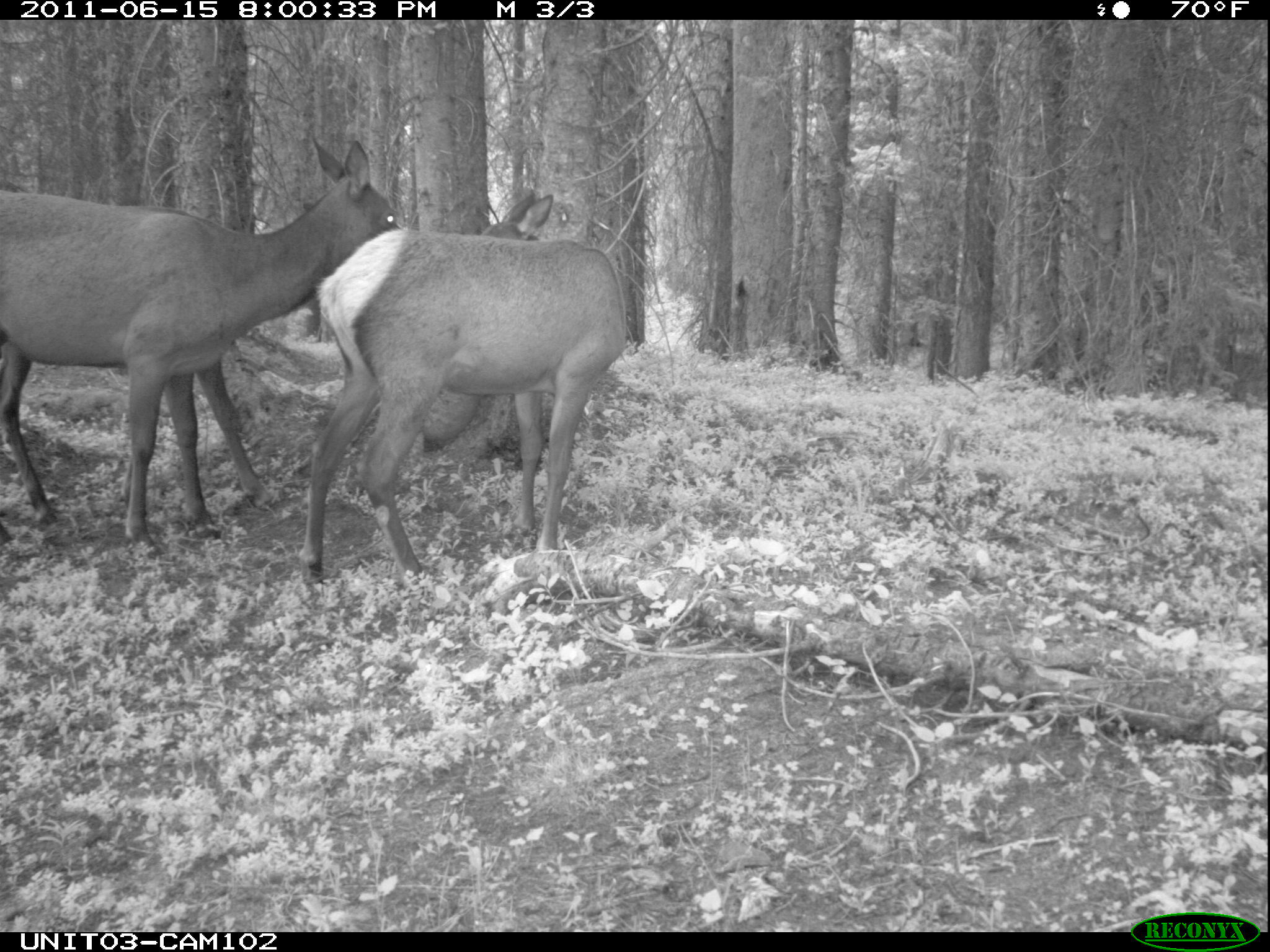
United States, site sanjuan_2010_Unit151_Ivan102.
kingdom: Animalia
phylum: Chordata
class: Mammalia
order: Artiodactyla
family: Cervidae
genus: Cervus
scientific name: Cervus elaphus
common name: red deer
Cervus elaphus (red deer).